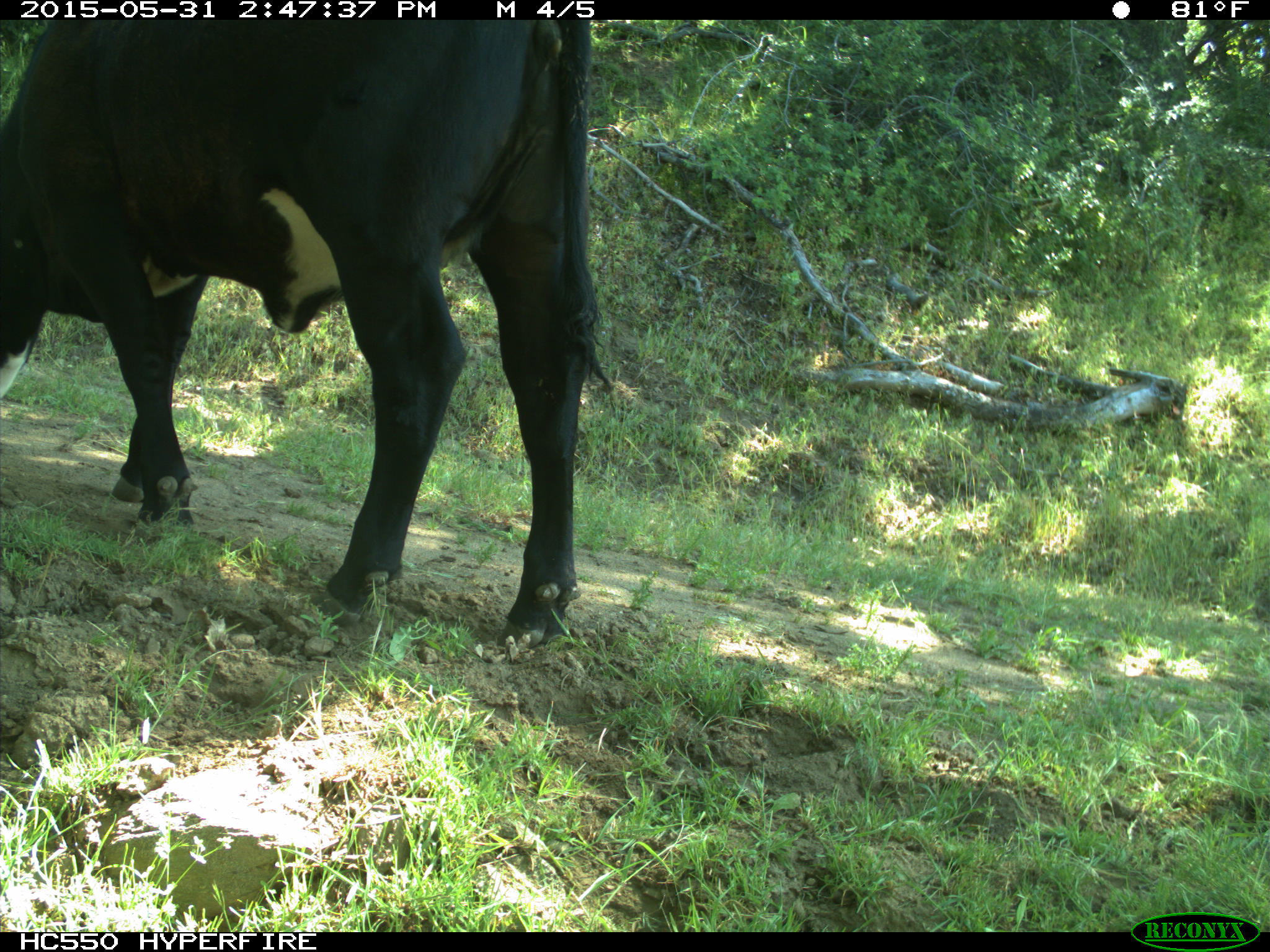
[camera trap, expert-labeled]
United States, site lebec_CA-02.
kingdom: Animalia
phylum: Chordata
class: Mammalia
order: Artiodactyla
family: Bovidae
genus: Bos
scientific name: Bos taurus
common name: domestic cow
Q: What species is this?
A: Bos taurus (domestic cow).